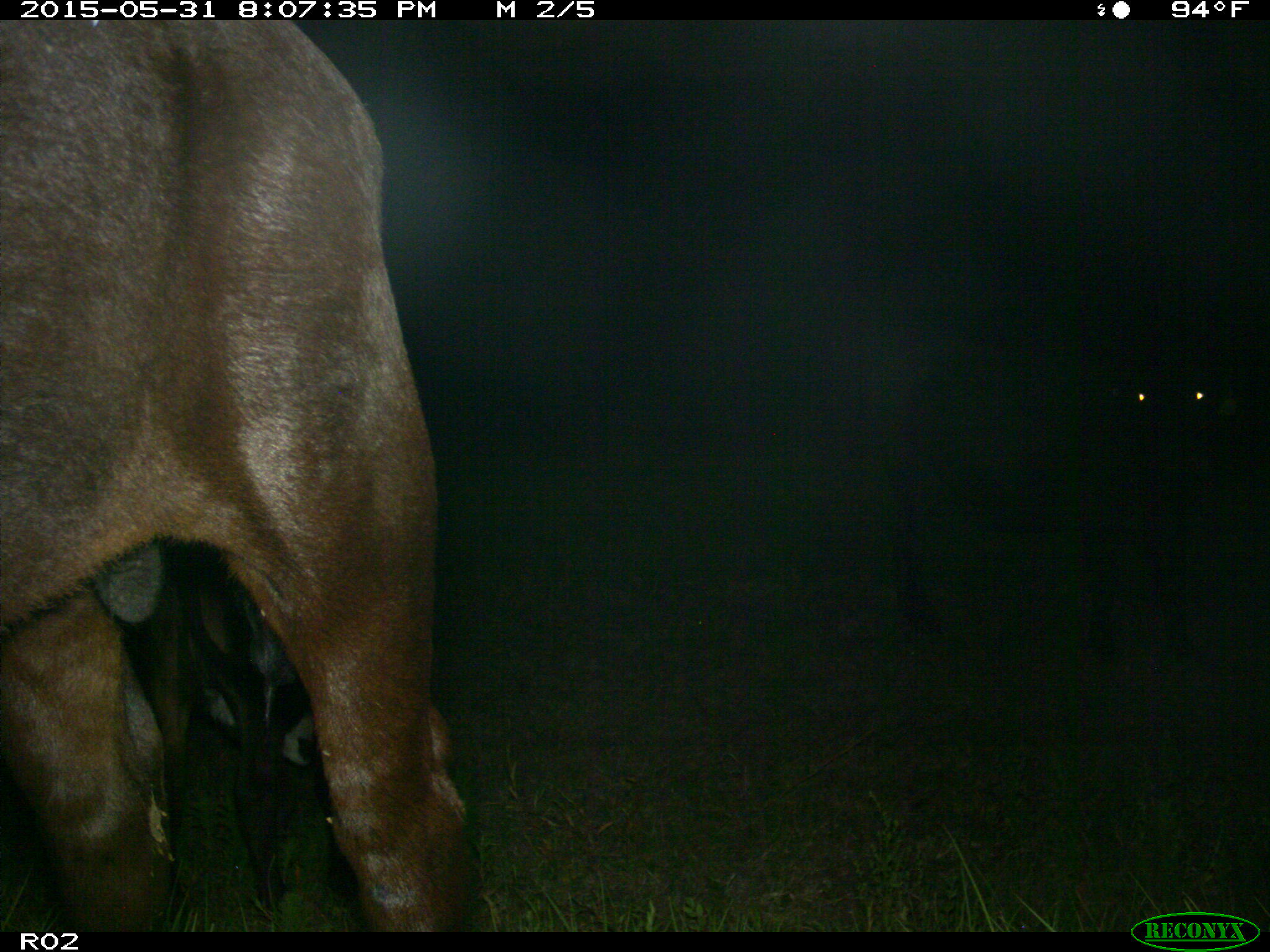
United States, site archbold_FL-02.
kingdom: Animalia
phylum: Chordata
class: Mammalia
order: Artiodactyla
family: Bovidae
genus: Bos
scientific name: Bos taurus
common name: domestic cow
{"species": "Bos taurus (domestic cow)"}